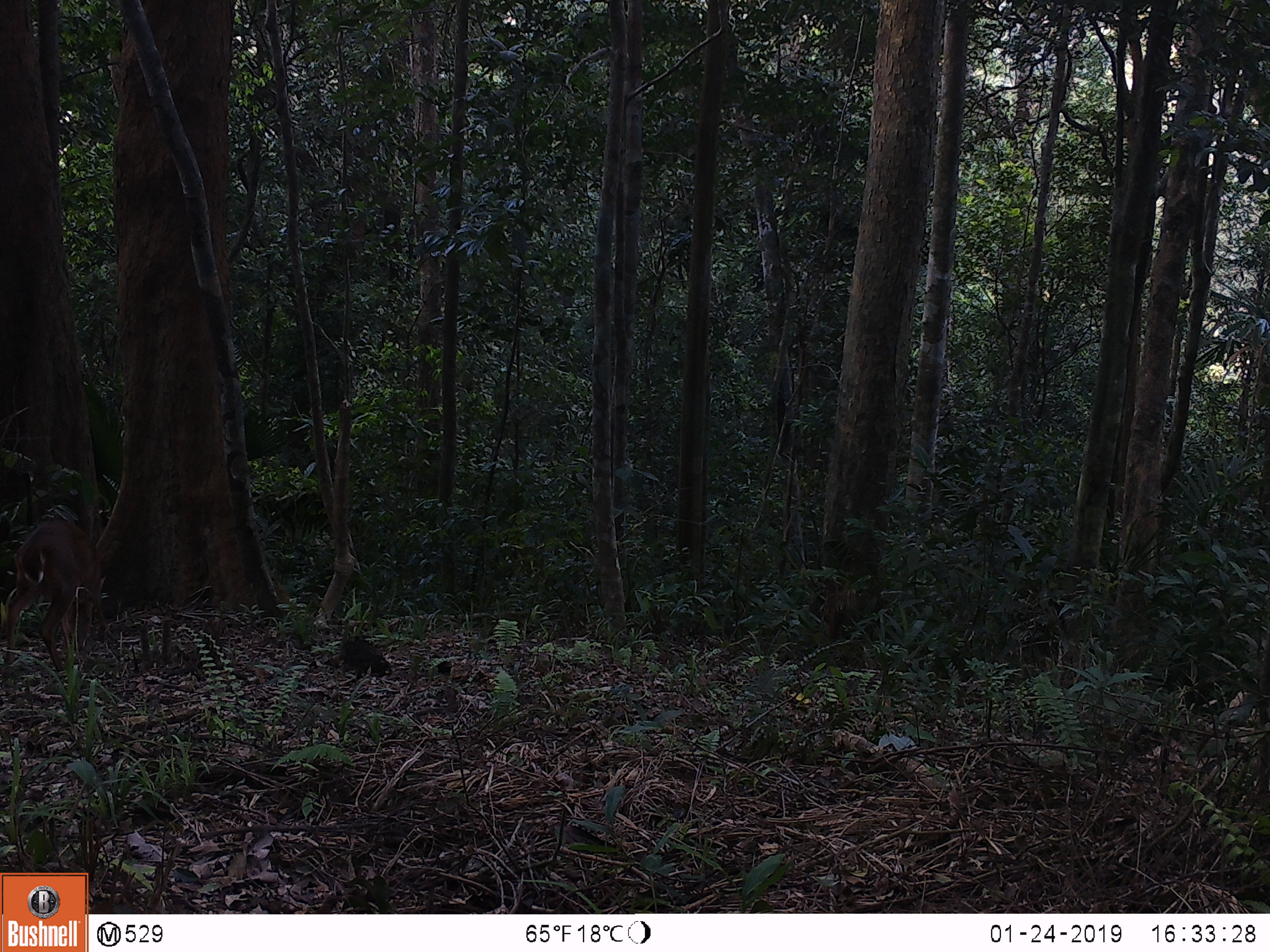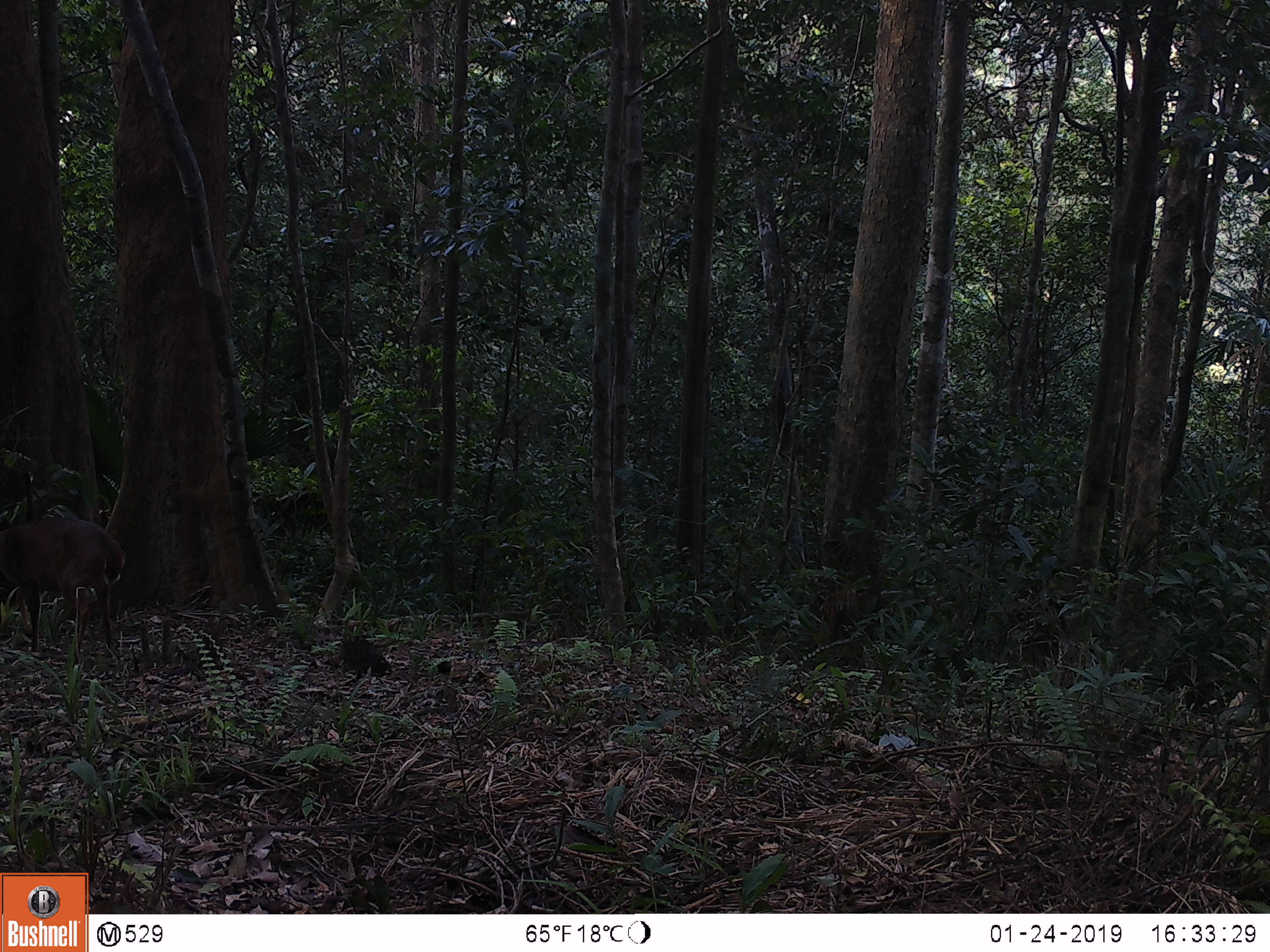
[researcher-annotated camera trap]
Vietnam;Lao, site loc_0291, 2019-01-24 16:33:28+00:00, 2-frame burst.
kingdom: Animalia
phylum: Chordata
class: Mammalia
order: Artiodactyla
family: Cervidae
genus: Muntiacus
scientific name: Muntiacus vuquangensis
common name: large-antlered muntjac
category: large antlered muntjac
Large antlered muntjac (large-antlered muntjac) (Muntiacus vuquangensis). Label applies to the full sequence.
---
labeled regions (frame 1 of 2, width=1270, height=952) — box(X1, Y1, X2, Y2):
large antlered muntjac: box(4, 520, 107, 672)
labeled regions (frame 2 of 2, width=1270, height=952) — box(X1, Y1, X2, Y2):
large antlered muntjac: box(0, 517, 125, 665)